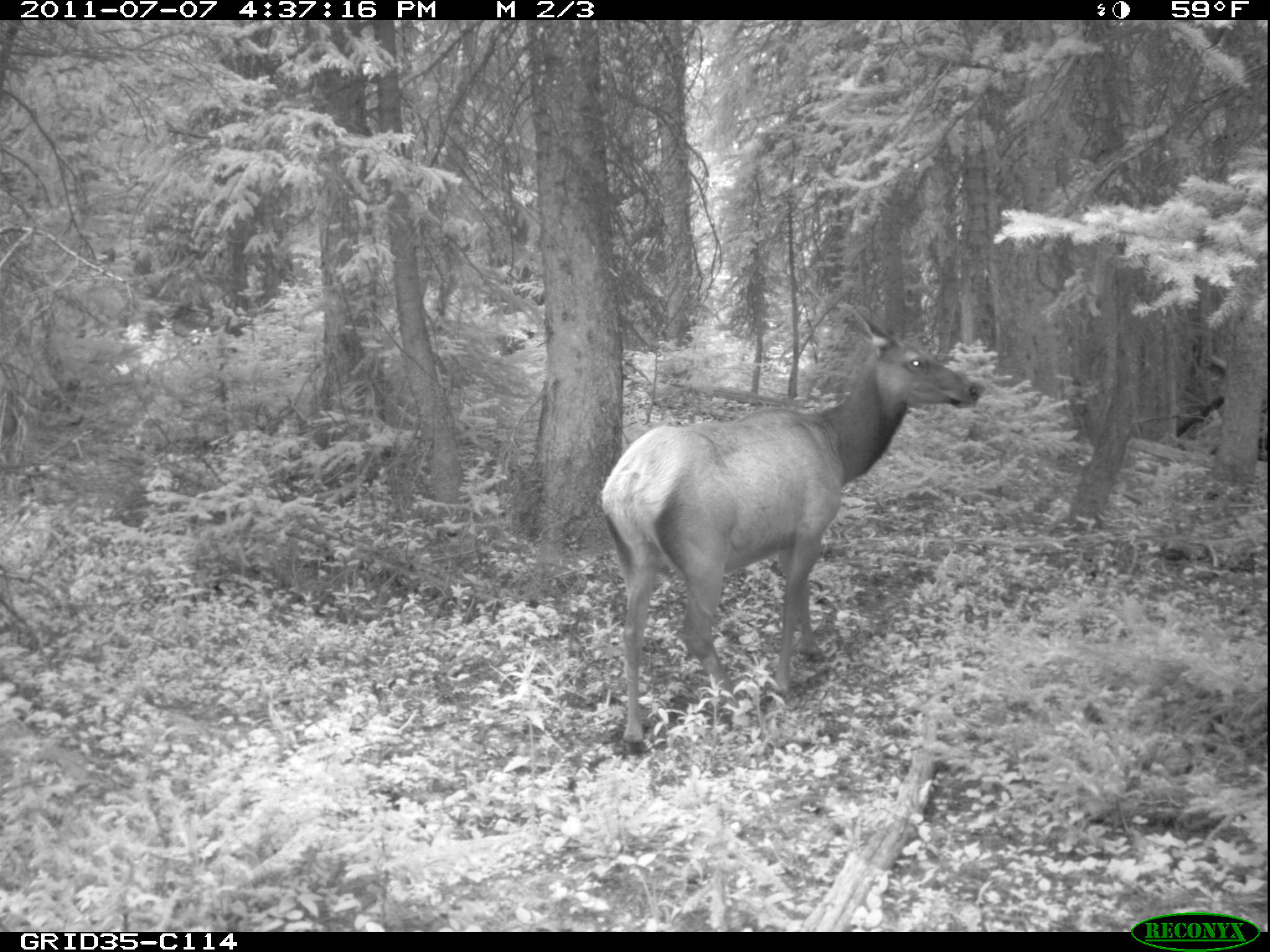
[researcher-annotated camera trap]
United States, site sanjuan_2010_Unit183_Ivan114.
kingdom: Animalia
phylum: Chordata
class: Mammalia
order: Artiodactyla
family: Cervidae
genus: Cervus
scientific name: Cervus elaphus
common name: red deer